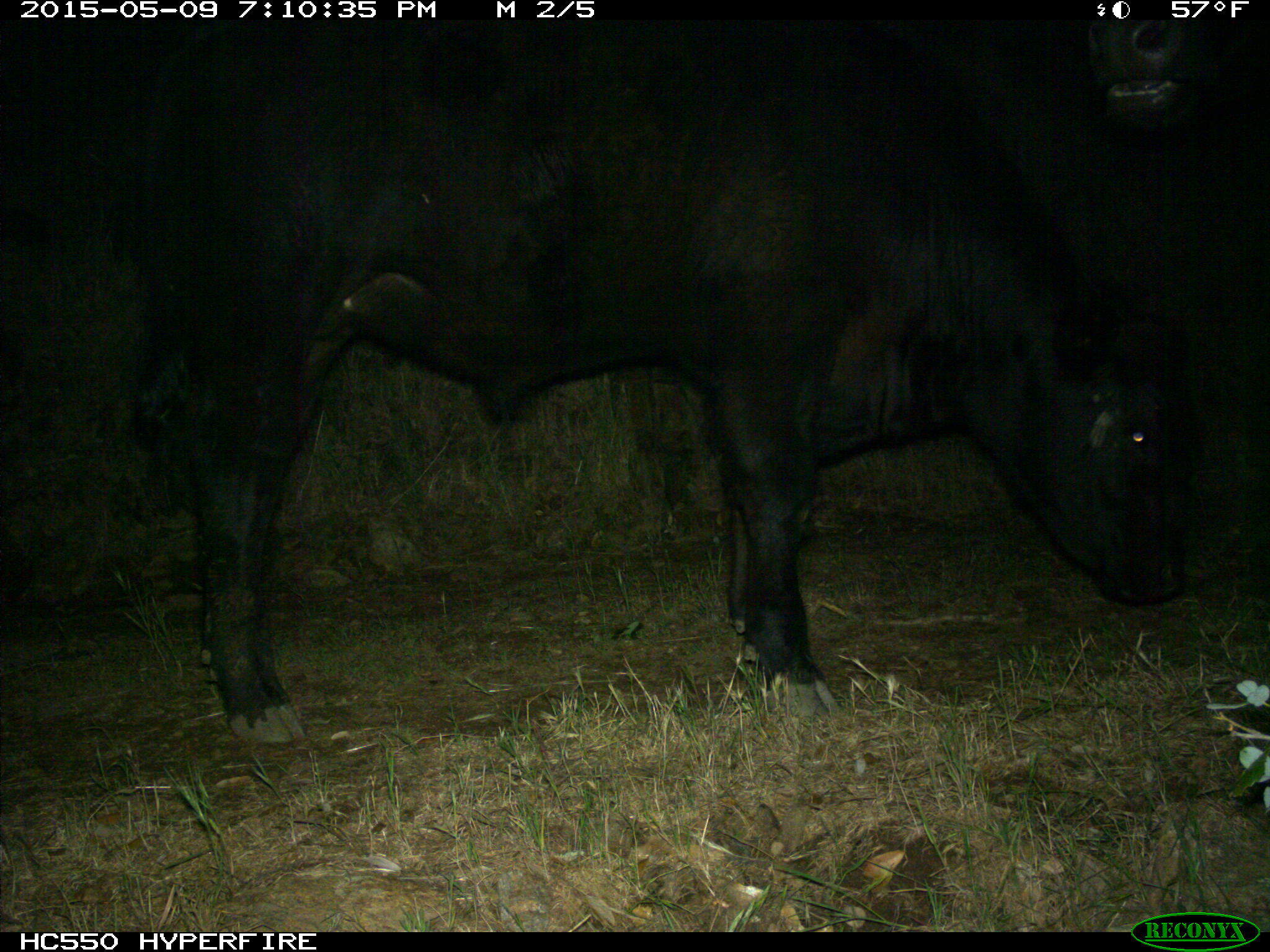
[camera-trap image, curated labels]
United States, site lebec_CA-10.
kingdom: Animalia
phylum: Chordata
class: Mammalia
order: Artiodactyla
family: Bovidae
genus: Bos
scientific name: Bos taurus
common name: domestic cow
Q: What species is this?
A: Bos taurus (domestic cow).